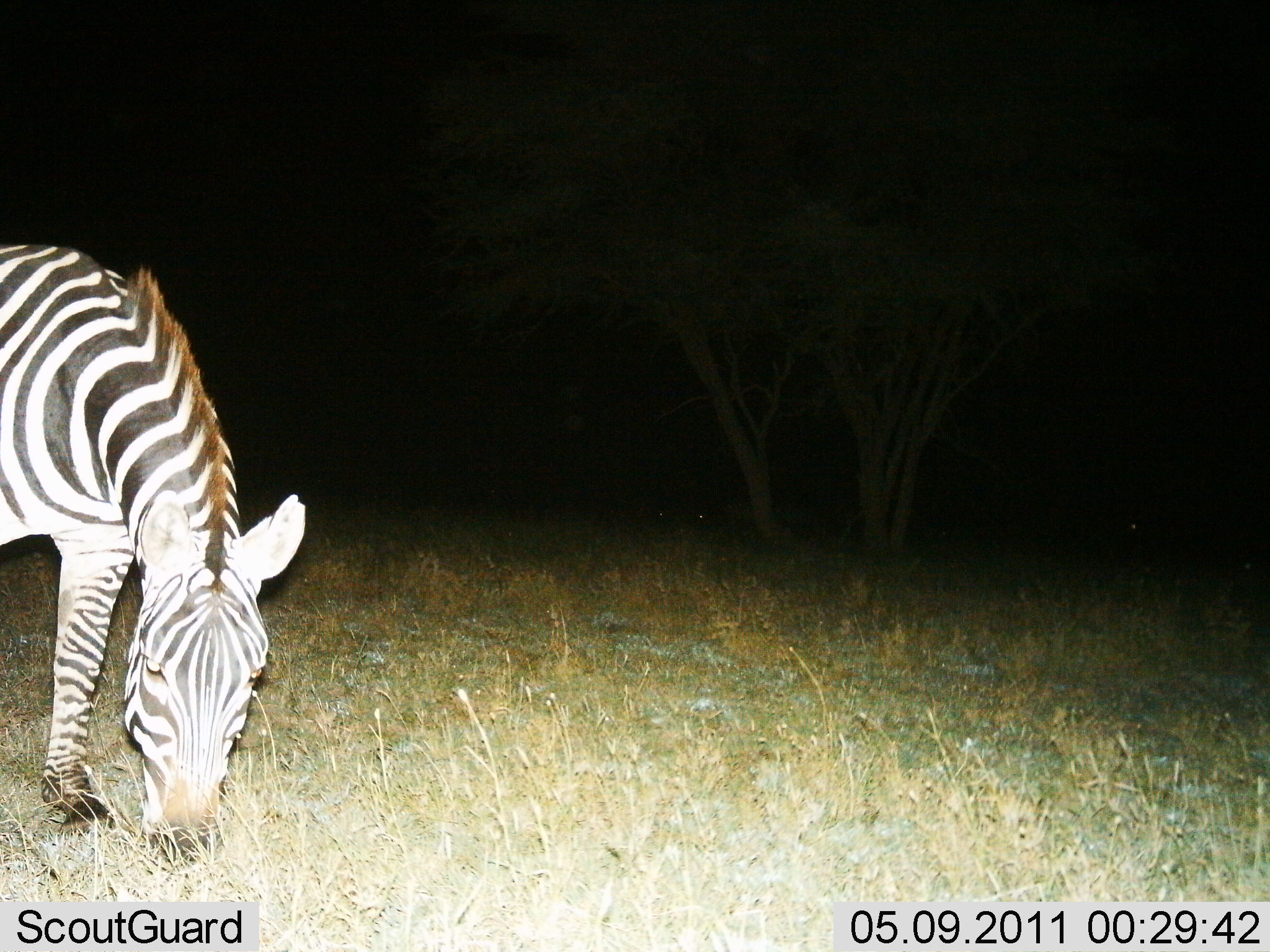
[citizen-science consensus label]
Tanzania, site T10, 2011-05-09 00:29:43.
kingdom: Animalia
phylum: Chordata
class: Mammalia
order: Perissodactyla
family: Equidae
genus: Equus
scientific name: Equus quagga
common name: plains zebra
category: zebra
Zebra (plains zebra) (Equus quagga), count 1. Behavior (volunteer vote fractions): standing 36%, resting 0%, moving 0%, interacting 0%. Young present (vote fraction): 0%. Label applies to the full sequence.